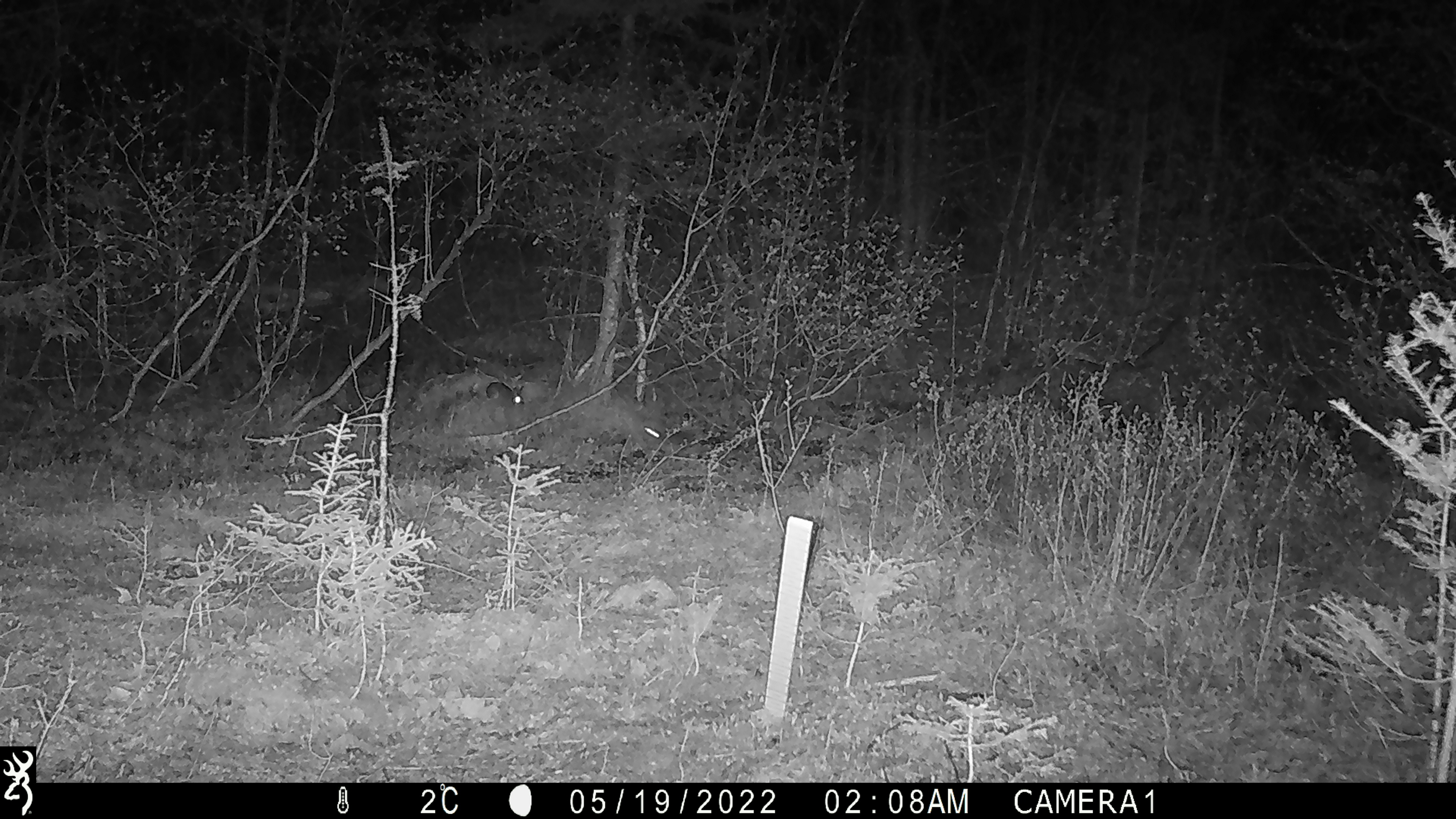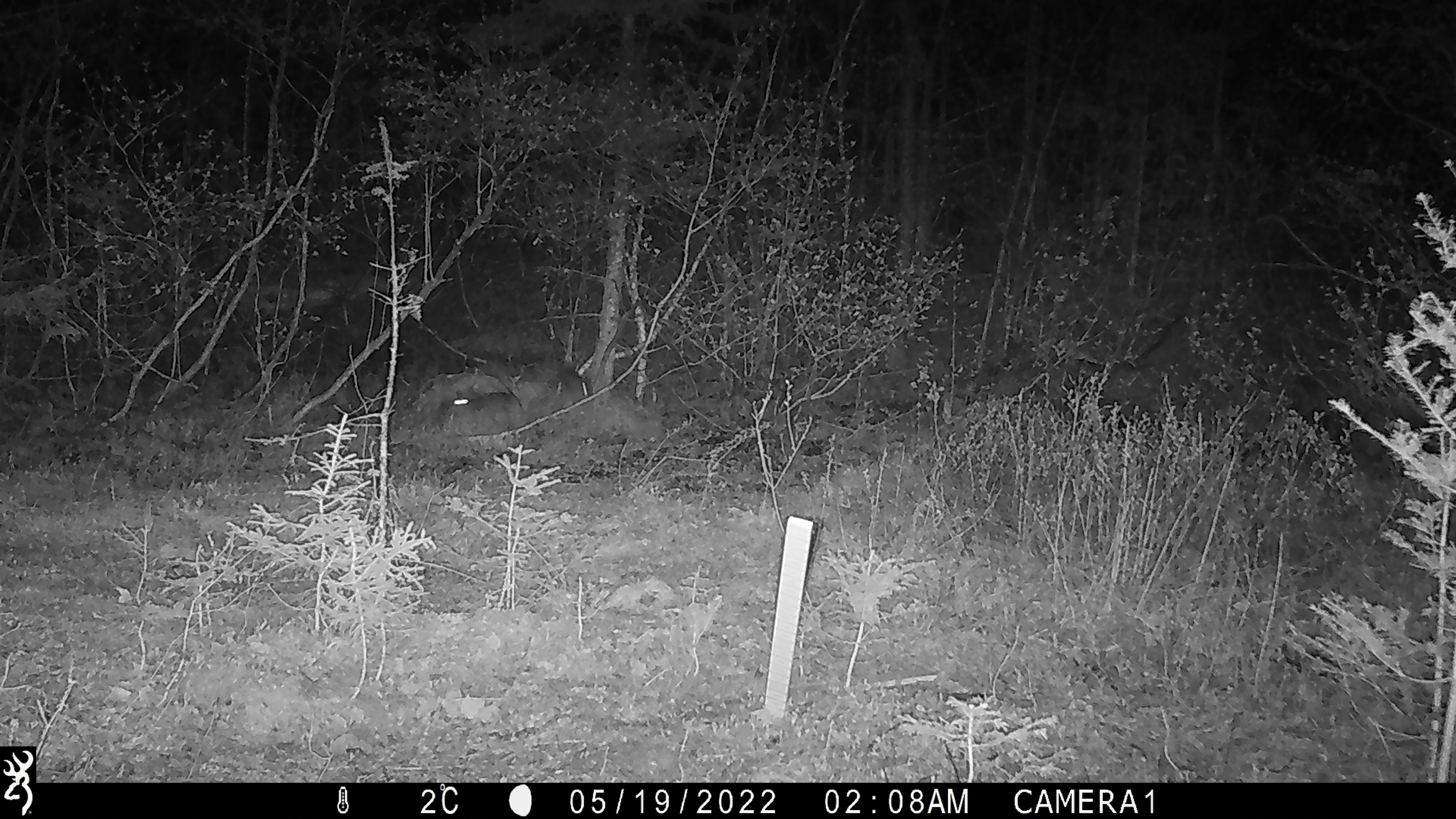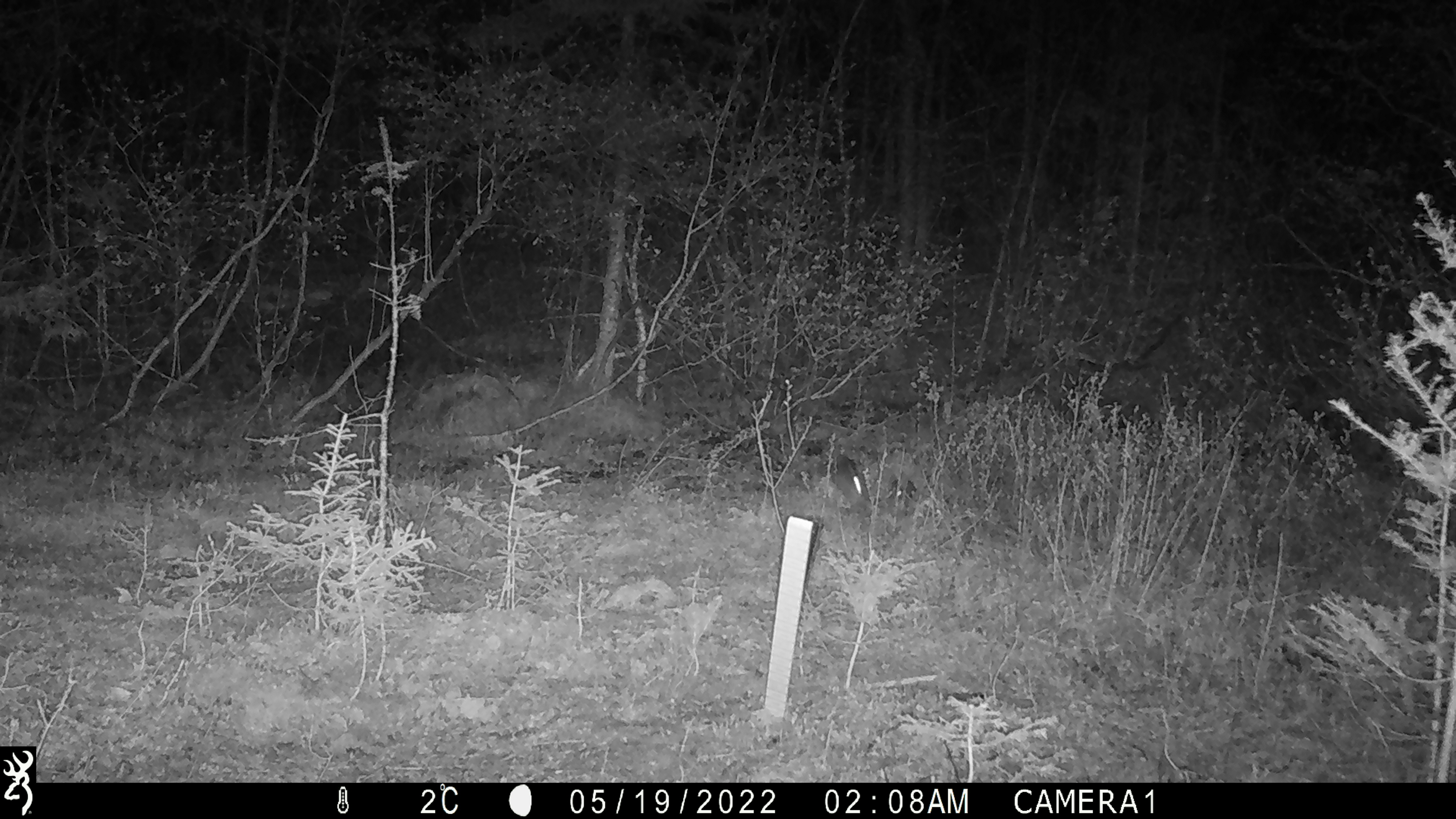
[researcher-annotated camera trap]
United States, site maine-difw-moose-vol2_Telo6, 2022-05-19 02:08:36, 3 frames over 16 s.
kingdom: Animalia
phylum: Chordata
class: Mammalia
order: Lagomorpha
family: Leporidae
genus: Lepus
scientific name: Lepus americanus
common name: snowshoe hare